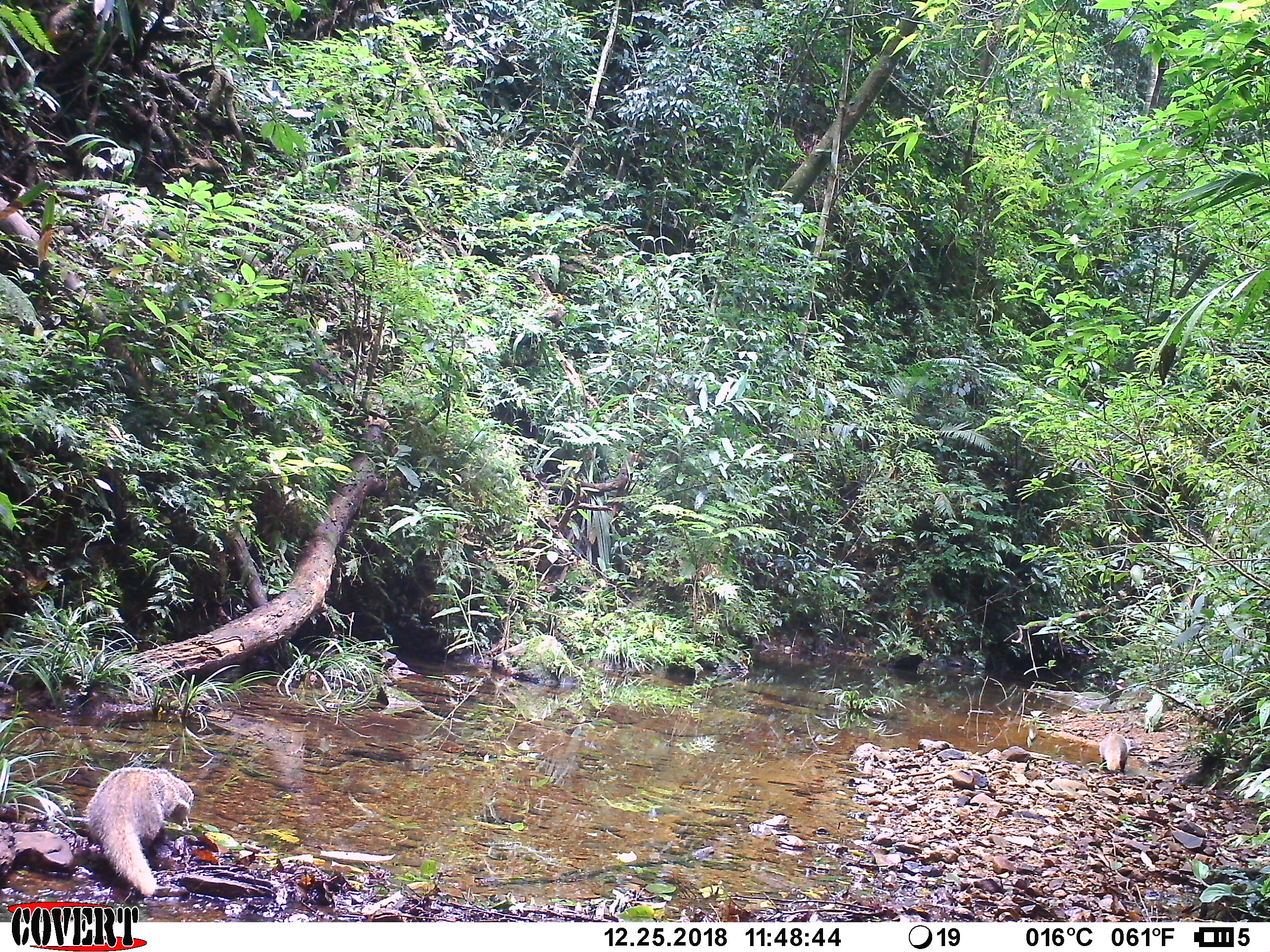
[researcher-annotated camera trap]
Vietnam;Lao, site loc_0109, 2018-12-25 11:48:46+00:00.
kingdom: Animalia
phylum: Chordata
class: Mammalia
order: Carnivora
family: Herpestidae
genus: Urva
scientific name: Urva urva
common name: crab-eating mongoose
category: crab eating mongoose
Crab eating mongoose (crab-eating mongoose) (Urva urva). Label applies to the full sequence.